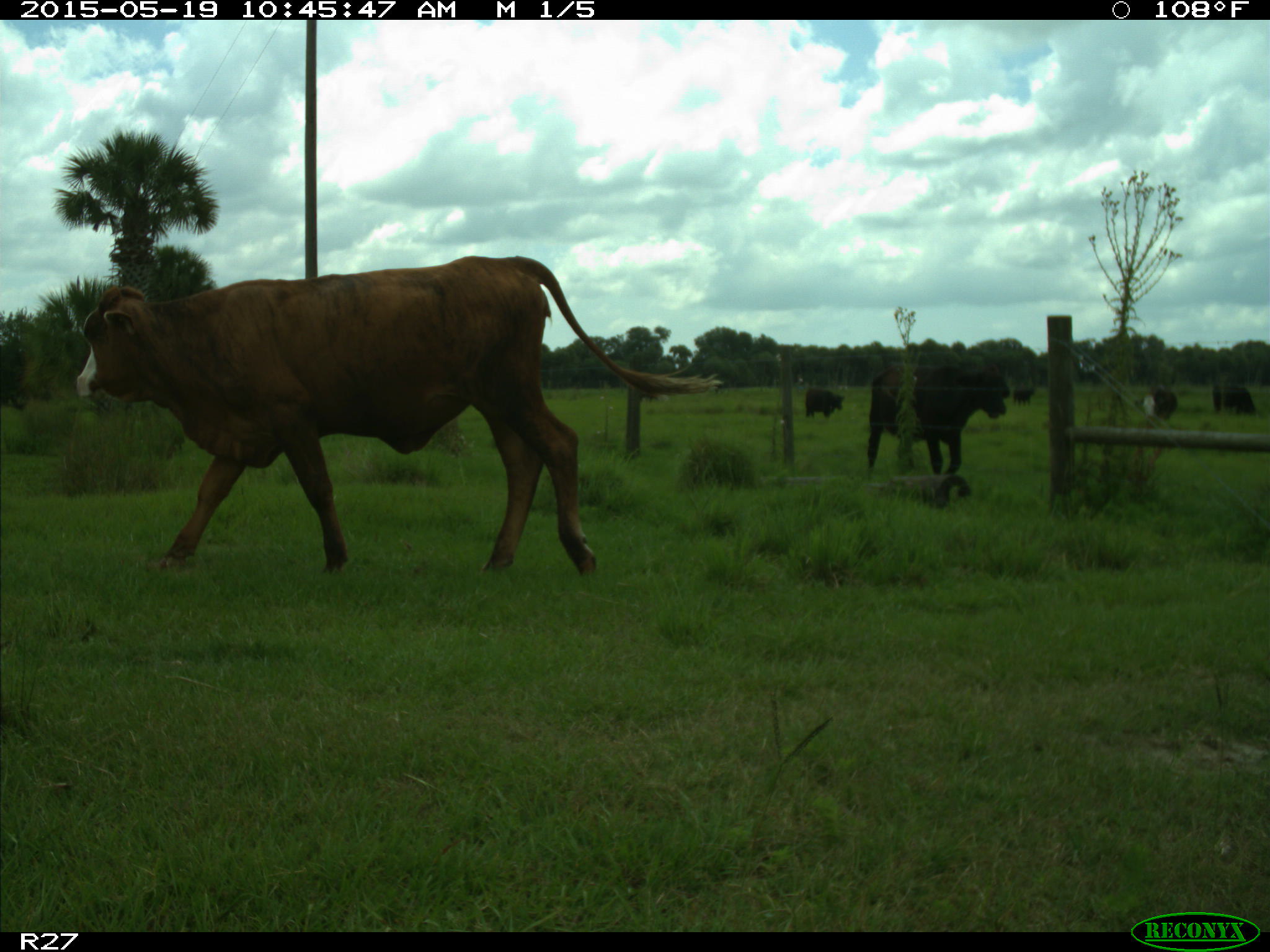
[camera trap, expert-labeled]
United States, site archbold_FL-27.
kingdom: Animalia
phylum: Chordata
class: Mammalia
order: Artiodactyla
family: Bovidae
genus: Bos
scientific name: Bos taurus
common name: domestic cow